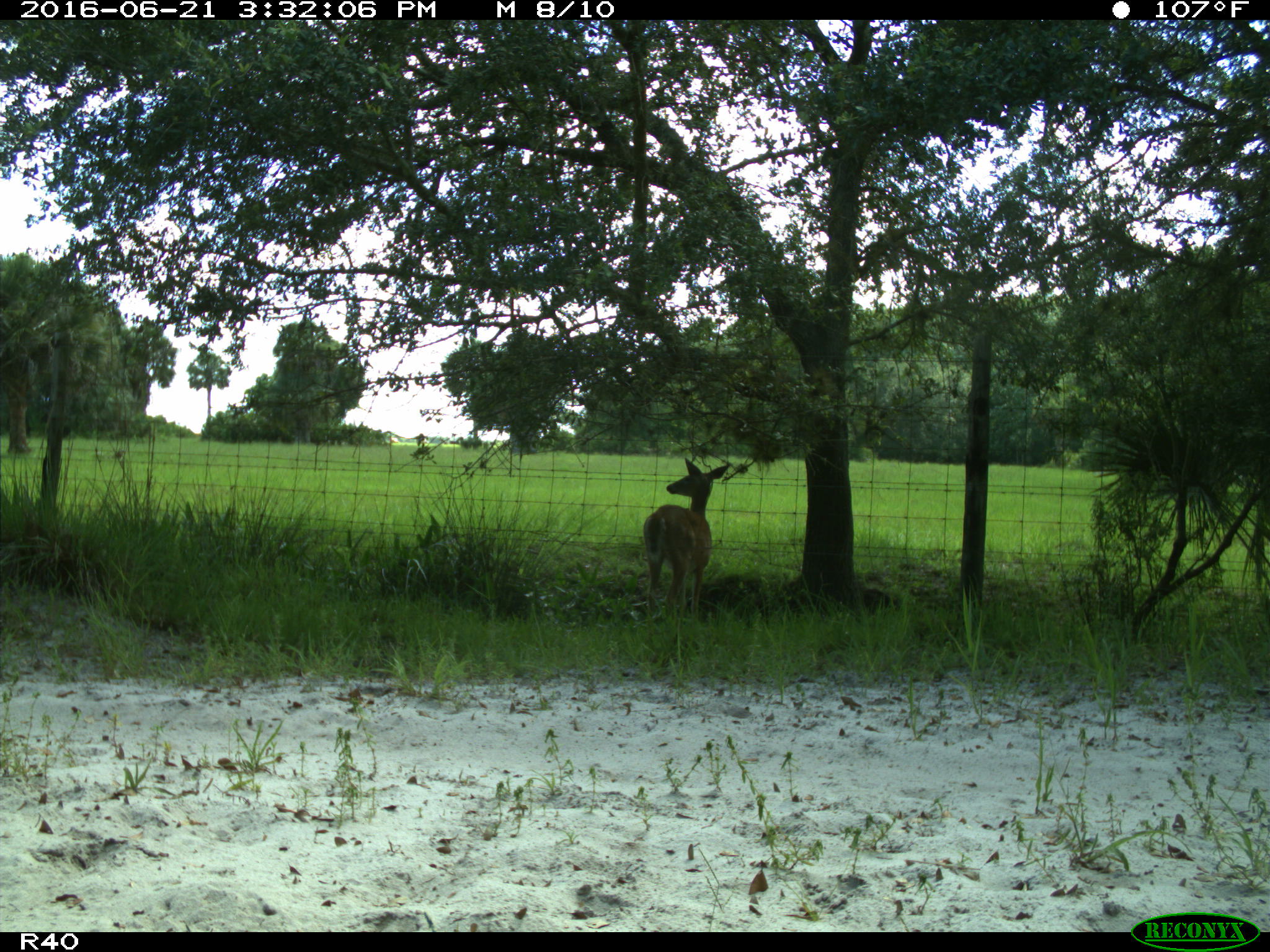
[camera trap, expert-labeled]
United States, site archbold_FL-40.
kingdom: Animalia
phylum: Chordata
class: Mammalia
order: Artiodactyla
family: Cervidae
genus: Odocoileus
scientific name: Odocoileus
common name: deer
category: unidentified deer